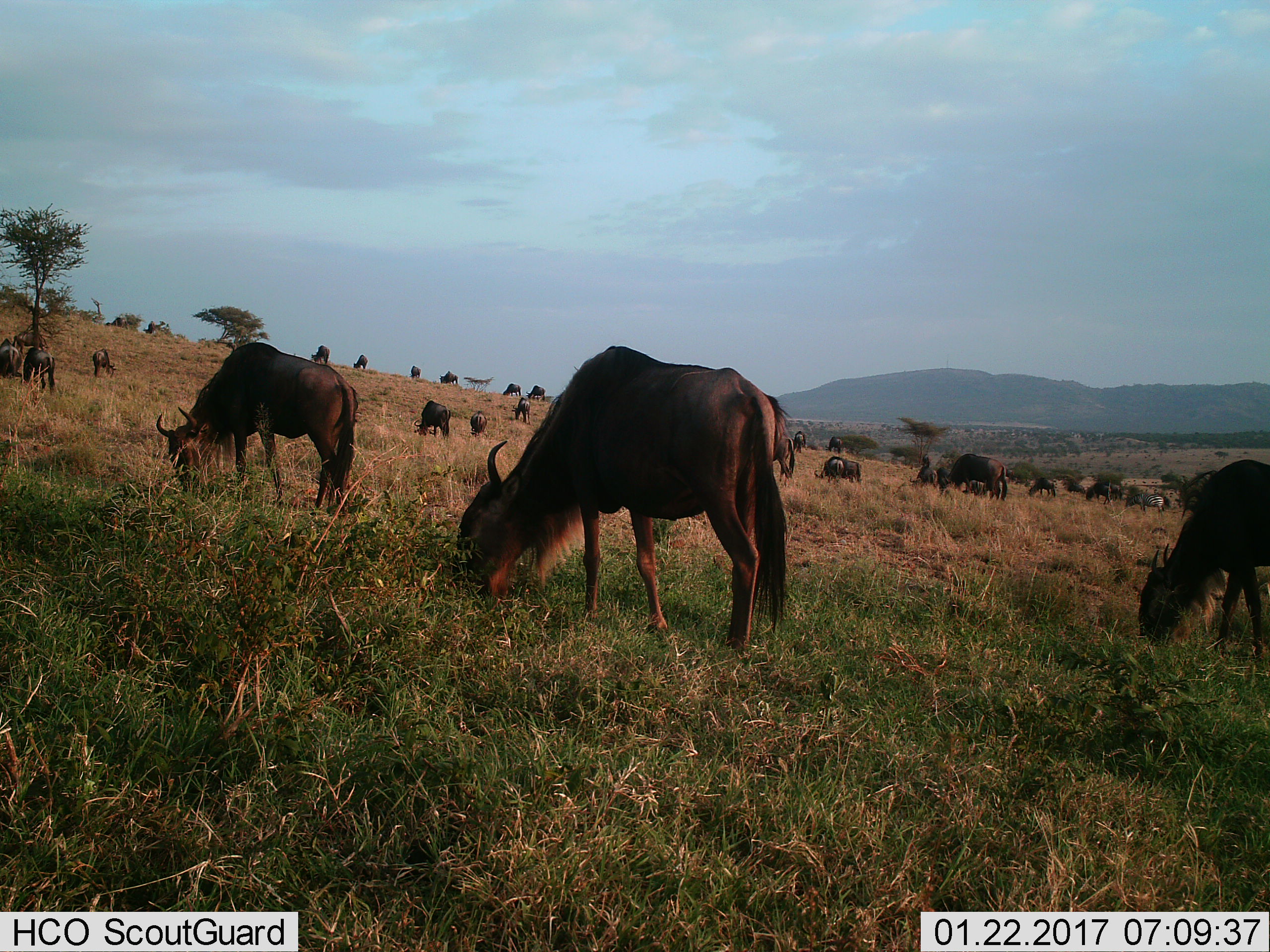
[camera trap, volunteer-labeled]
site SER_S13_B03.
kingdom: Animalia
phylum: Chordata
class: Mammalia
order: Artiodactyla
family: Bovidae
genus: Connochaetes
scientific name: Connochaetes taurinus taurinus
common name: blue wildebeest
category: wildebeestblue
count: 11-50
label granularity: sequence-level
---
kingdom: Animalia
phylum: Chordata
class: Mammalia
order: Perissodactyla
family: Equidae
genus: Equus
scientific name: Equus quagga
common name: plains zebra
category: zebraplains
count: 1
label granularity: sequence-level